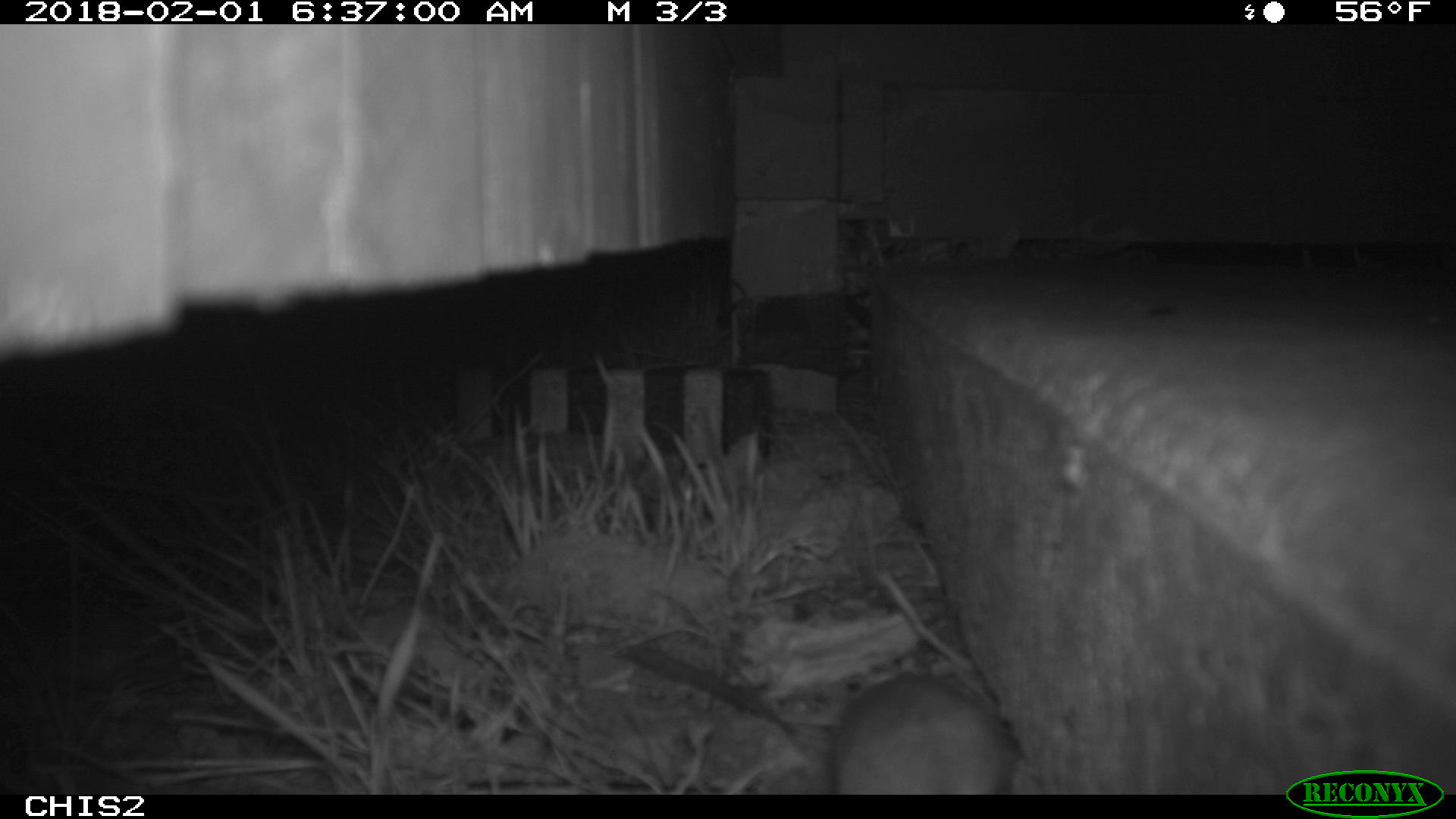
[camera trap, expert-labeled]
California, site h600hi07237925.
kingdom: Animalia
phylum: Chordata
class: Mammalia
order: Rodentia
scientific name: Rodentia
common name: rodent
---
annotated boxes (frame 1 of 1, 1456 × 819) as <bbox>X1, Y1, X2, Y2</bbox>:
rodent: <bbox>824, 673, 1012, 795</bbox>